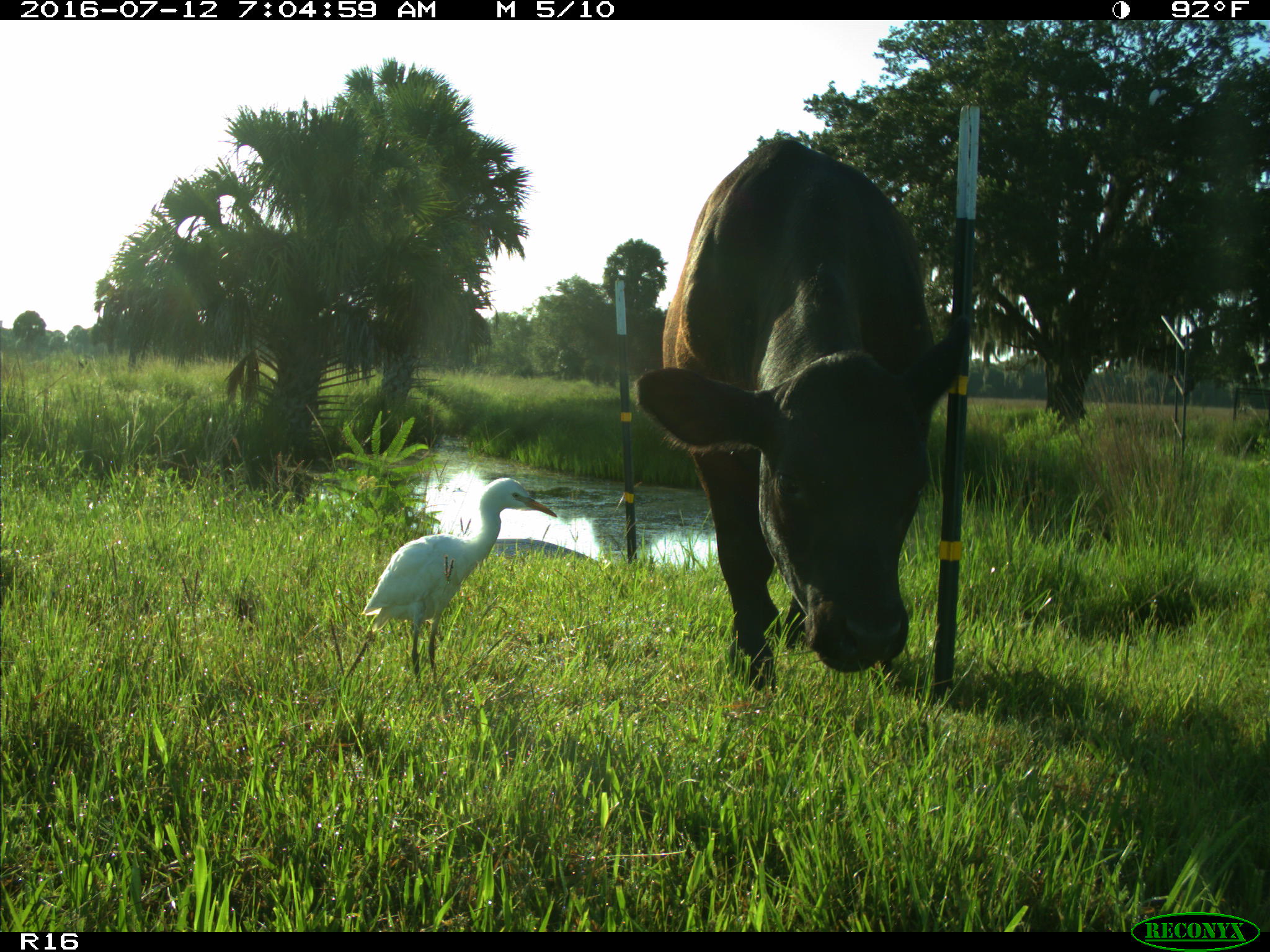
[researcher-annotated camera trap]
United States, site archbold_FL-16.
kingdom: Animalia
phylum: Chordata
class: Mammalia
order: Artiodactyla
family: Bovidae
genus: Bos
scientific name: Bos taurus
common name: domestic cow